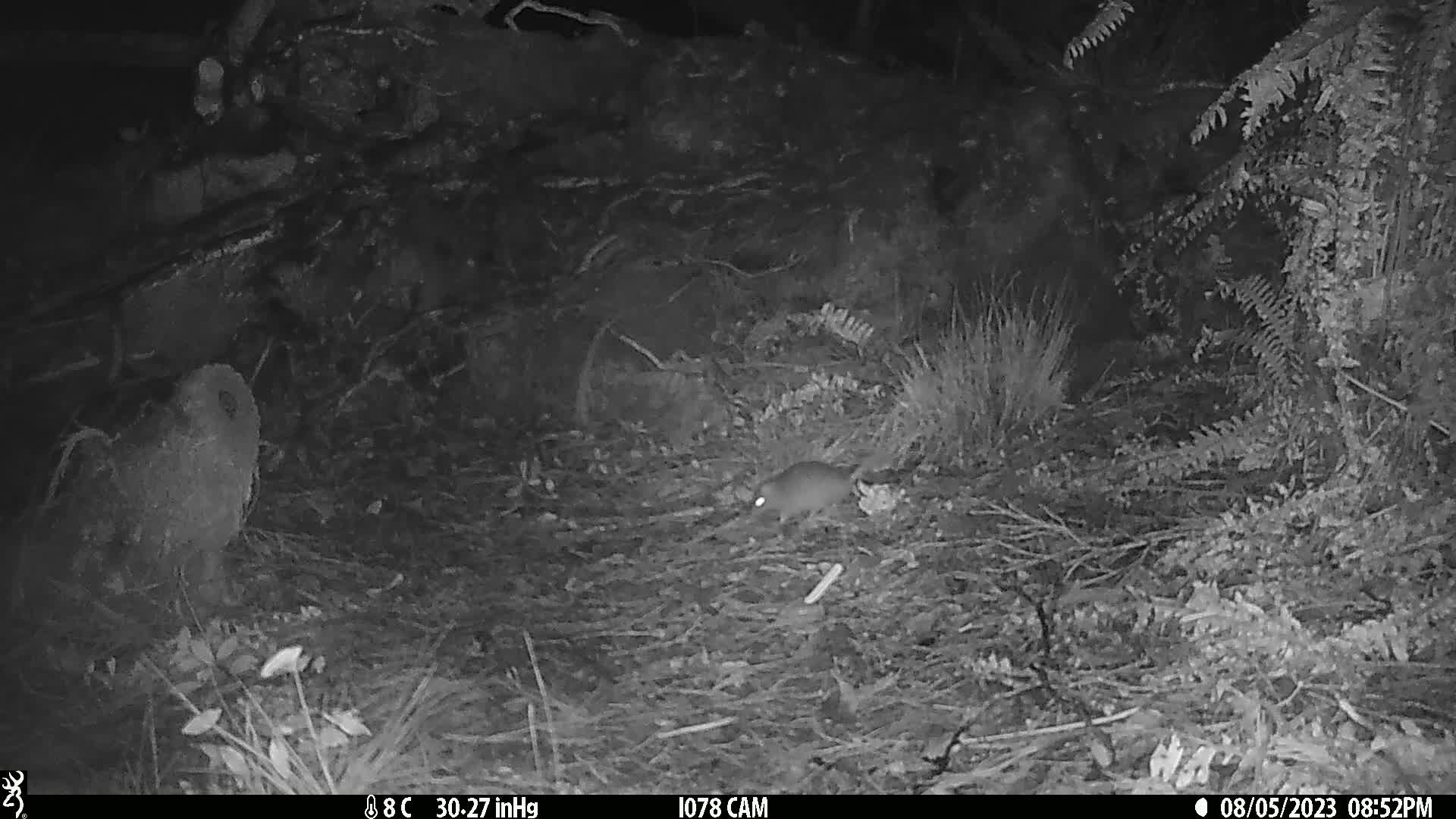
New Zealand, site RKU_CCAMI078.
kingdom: Animalia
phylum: Chordata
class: Mammalia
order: Rodentia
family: Muridae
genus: Rattus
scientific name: Rattus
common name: rat